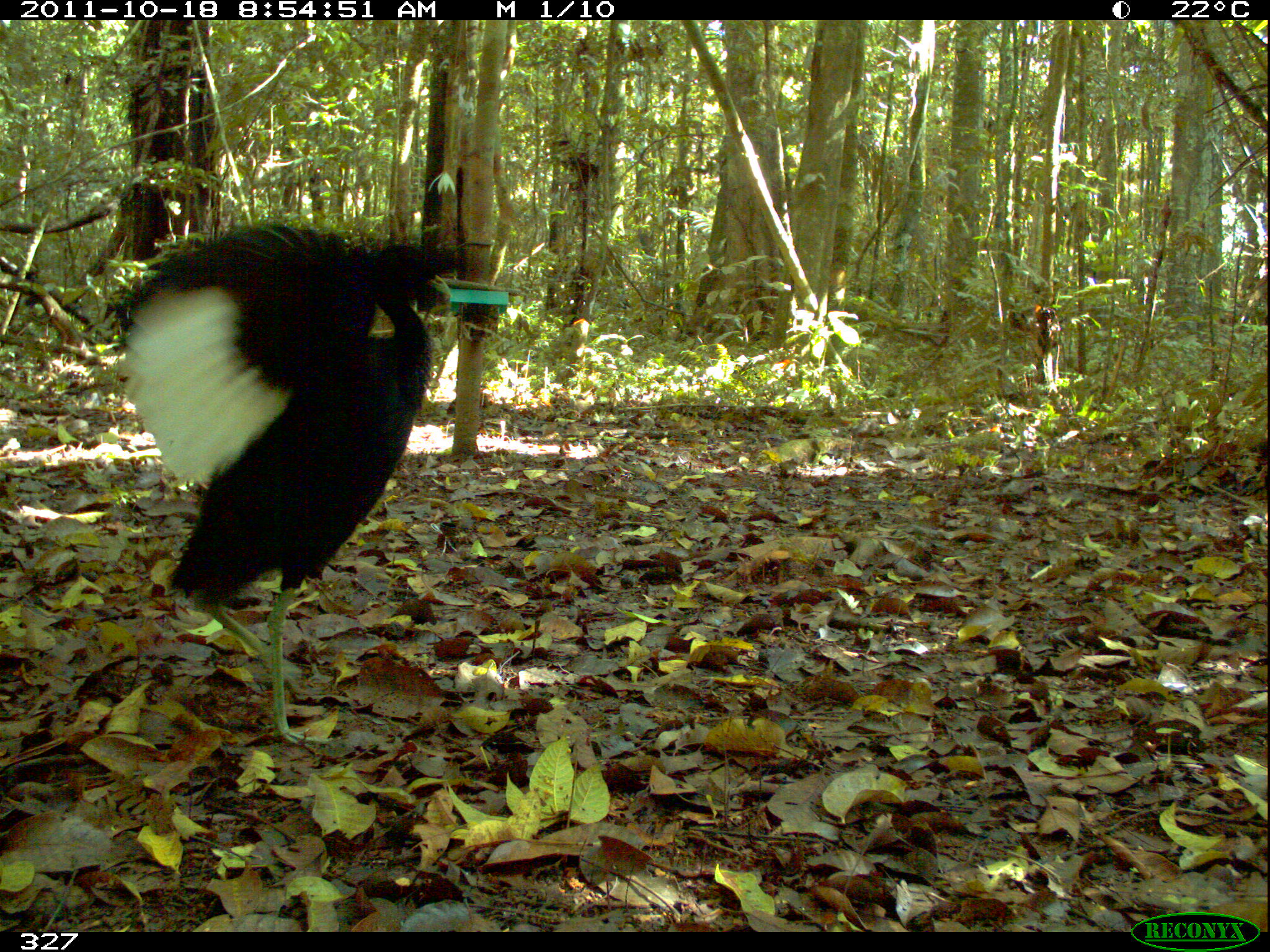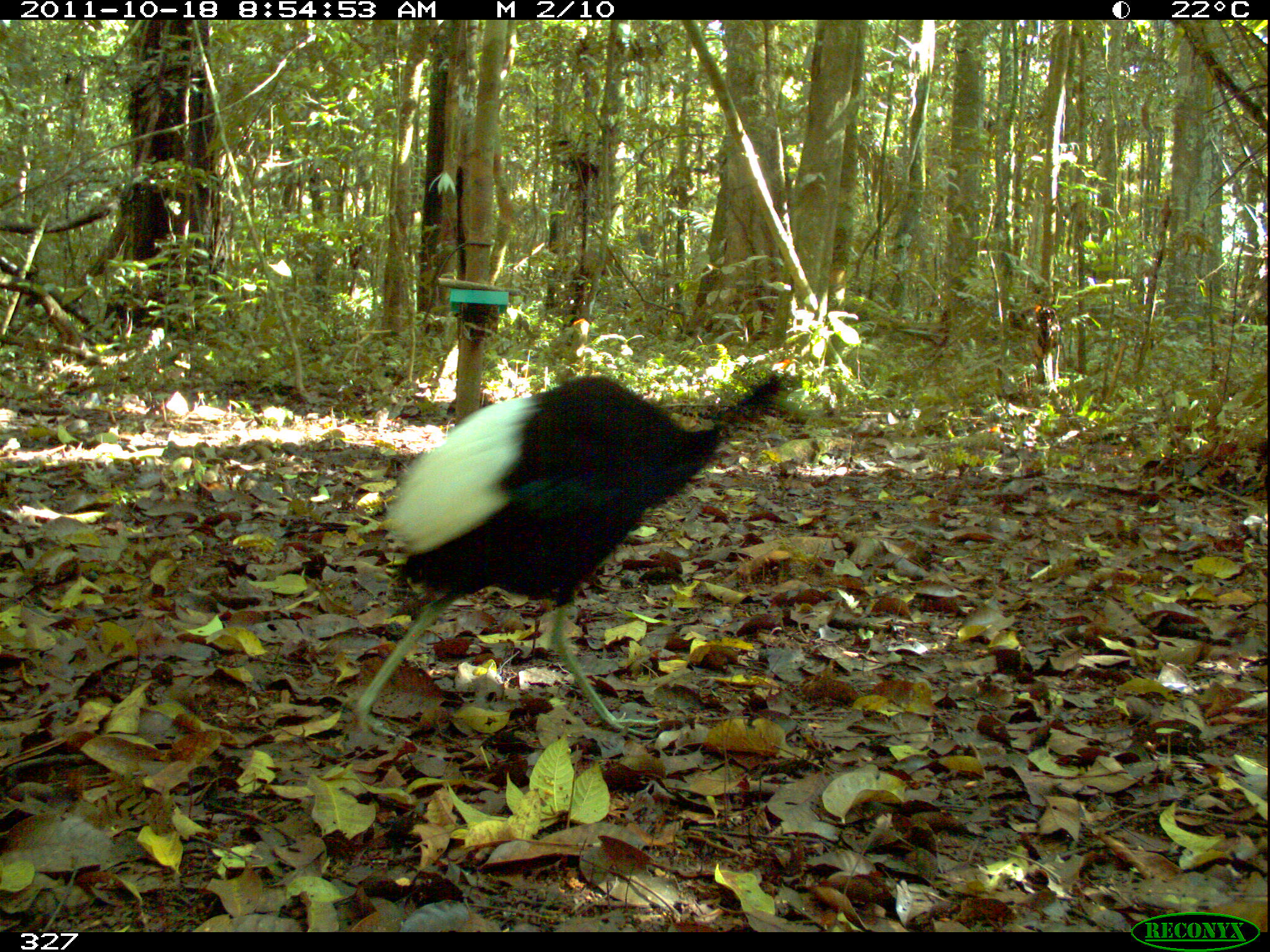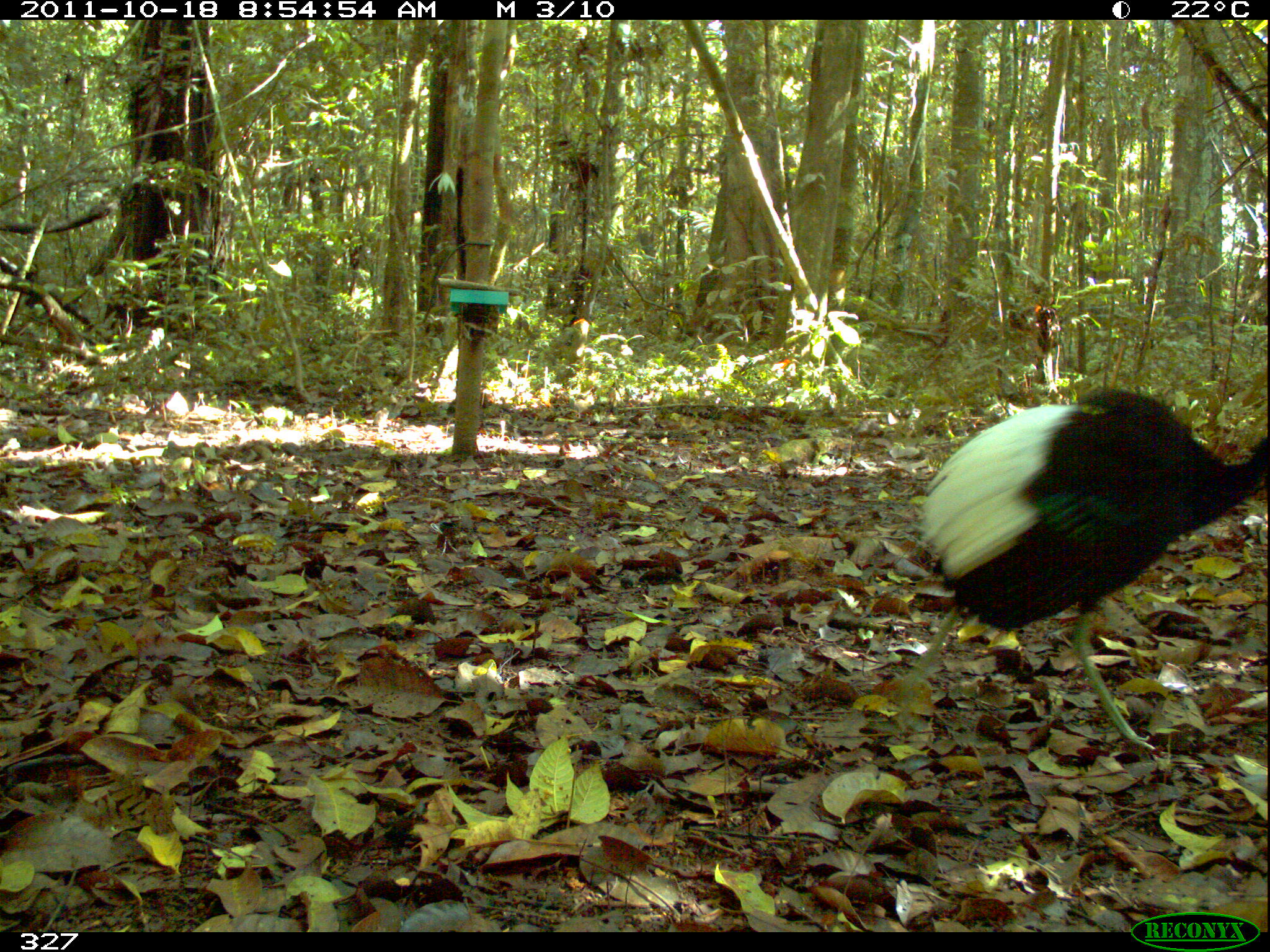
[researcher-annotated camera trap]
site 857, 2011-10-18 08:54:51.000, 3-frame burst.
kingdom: Animalia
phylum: Chordata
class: Aves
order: Gruiformes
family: Psophiidae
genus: Psophia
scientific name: Psophia leucoptera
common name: pale-winged trumpeter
Psophia leucoptera (pale-winged trumpeter).